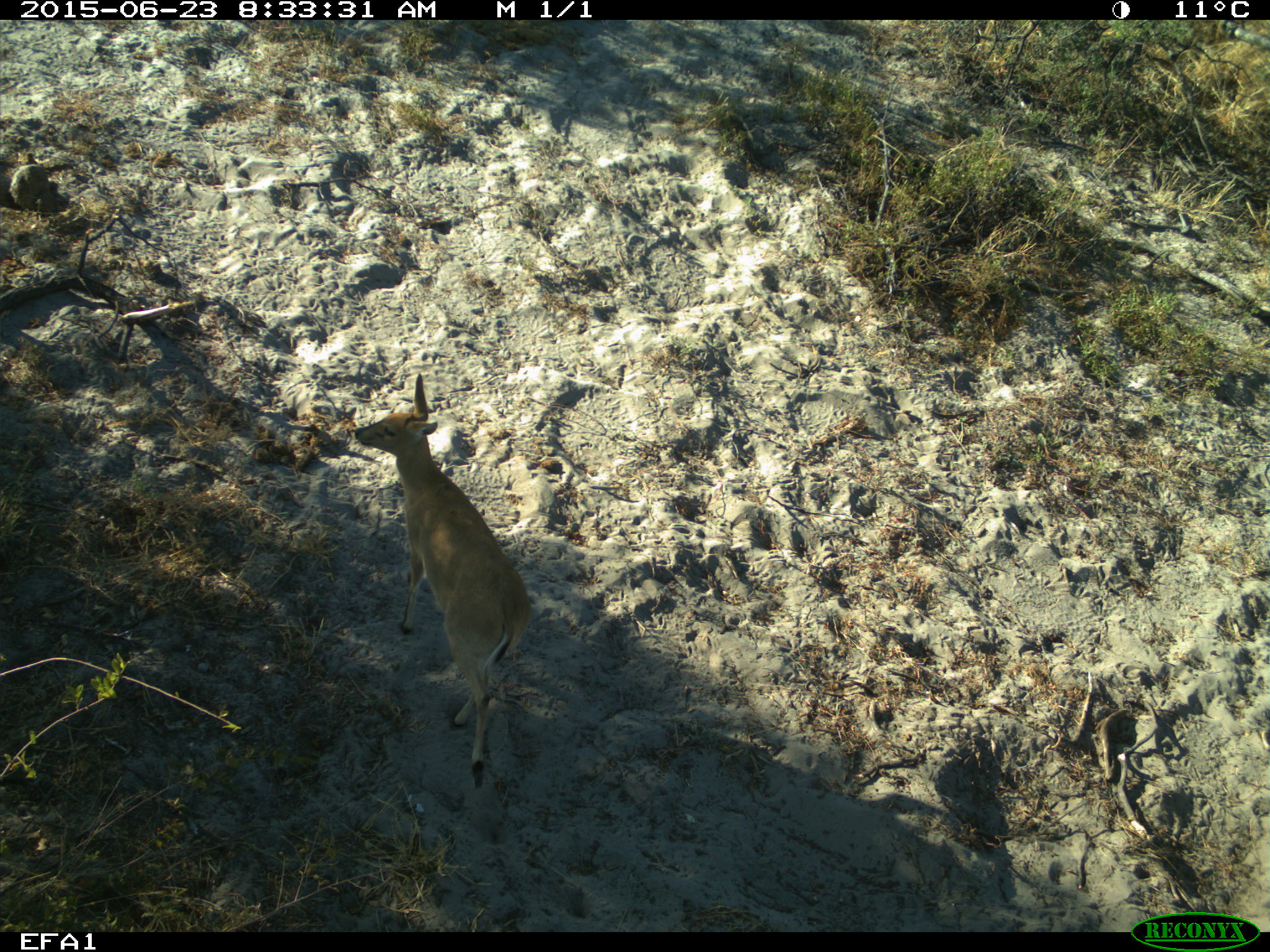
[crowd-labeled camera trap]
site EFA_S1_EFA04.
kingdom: Animalia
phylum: Chordata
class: Mammalia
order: Artiodactyla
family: Bovidae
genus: Raphicerus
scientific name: Raphicerus campestris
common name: steenbok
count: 1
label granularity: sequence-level